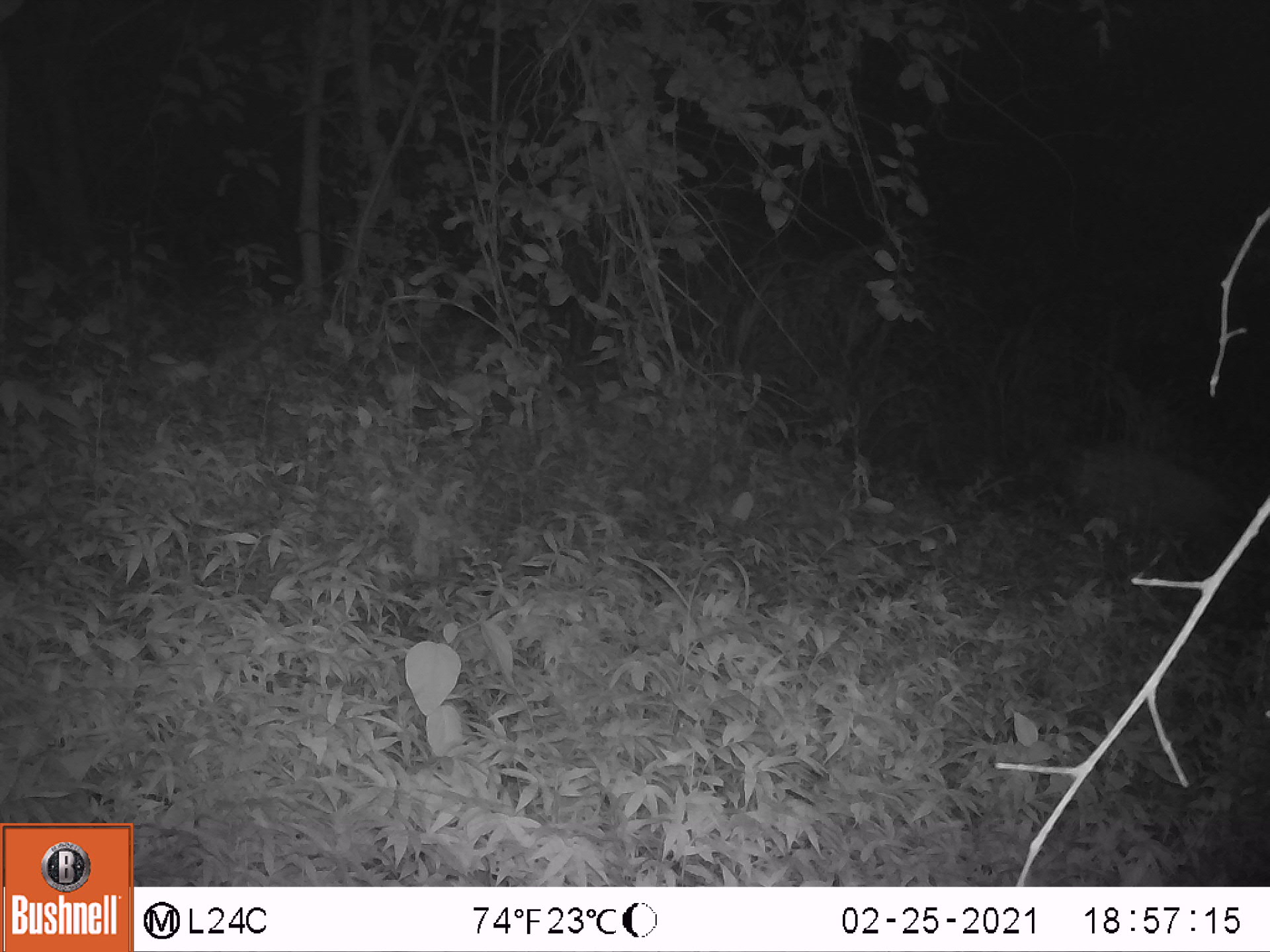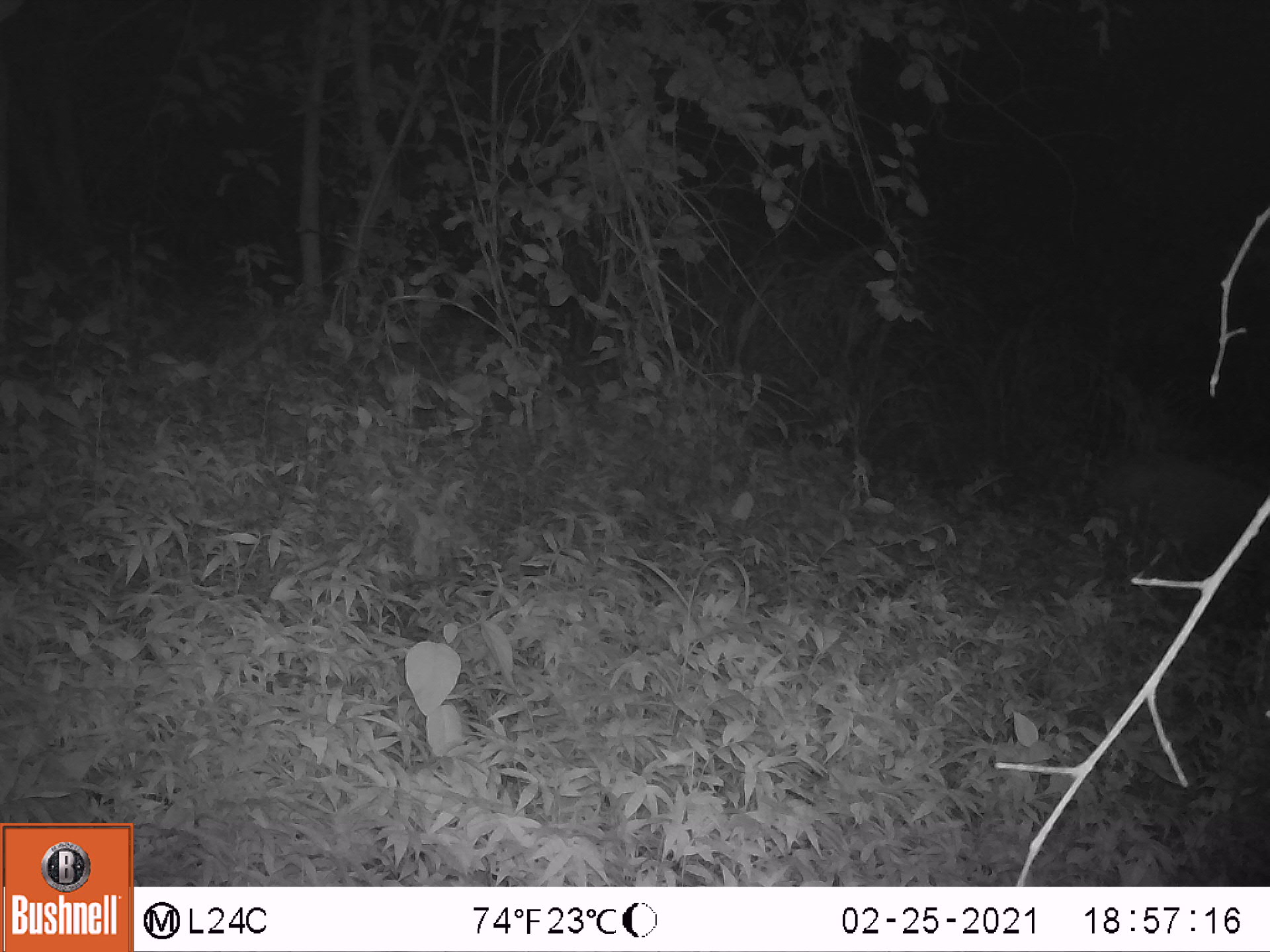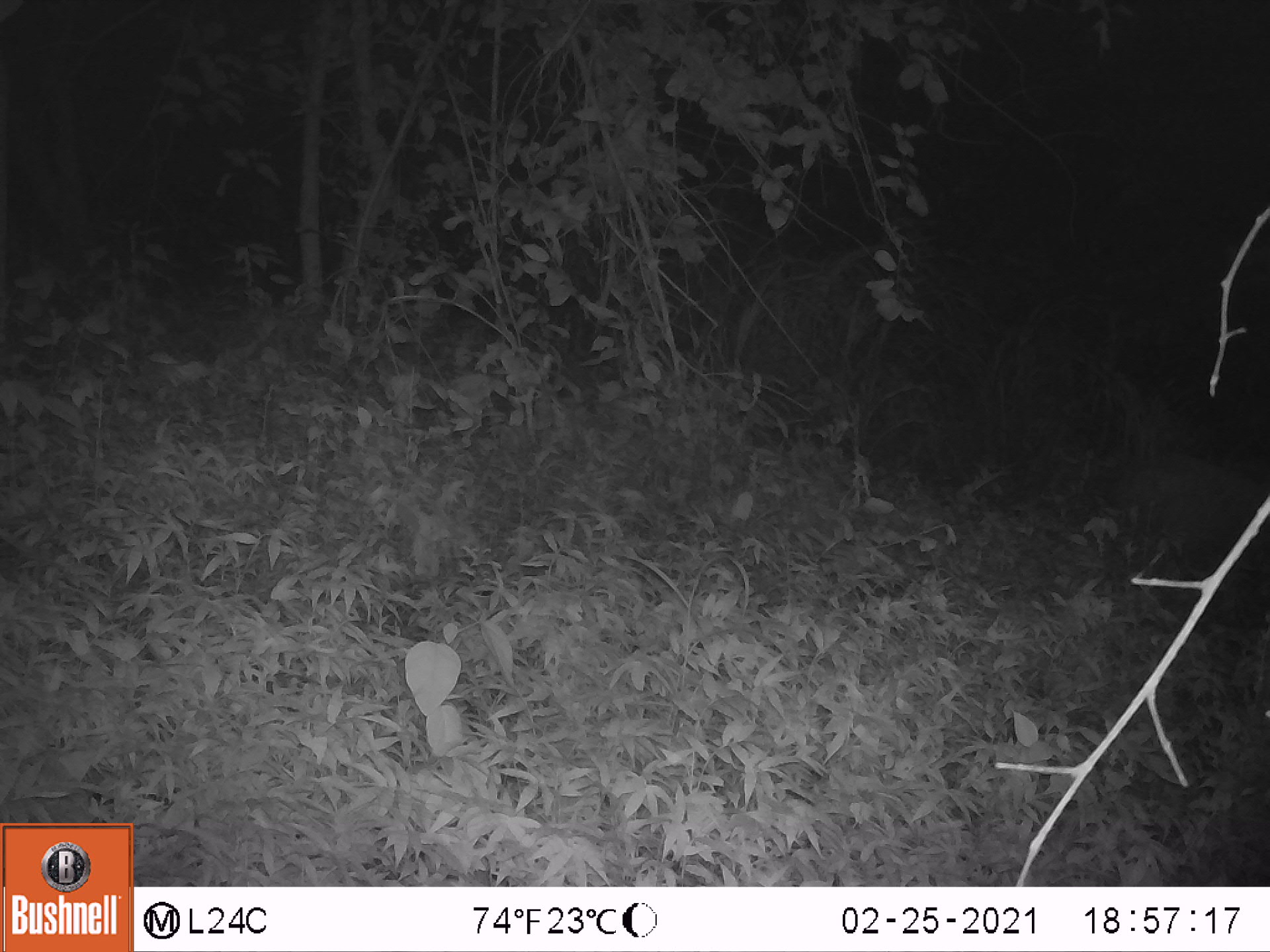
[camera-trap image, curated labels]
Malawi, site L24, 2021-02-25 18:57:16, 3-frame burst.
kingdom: Animalia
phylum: Chordata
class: Mammalia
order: Artiodactyla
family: Suidae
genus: Potamochoerus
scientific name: Potamochoerus larvatus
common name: bushpig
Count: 1.